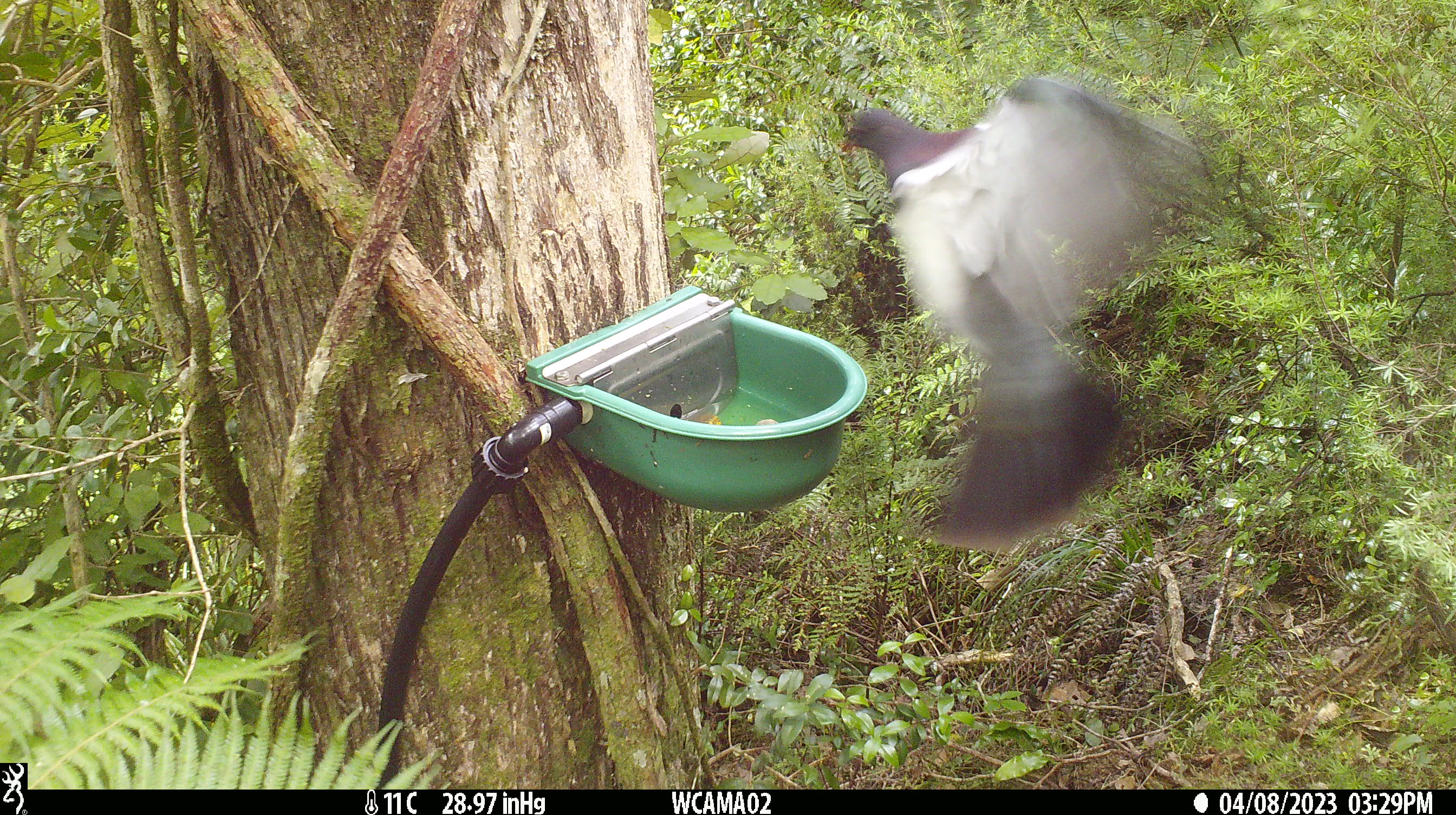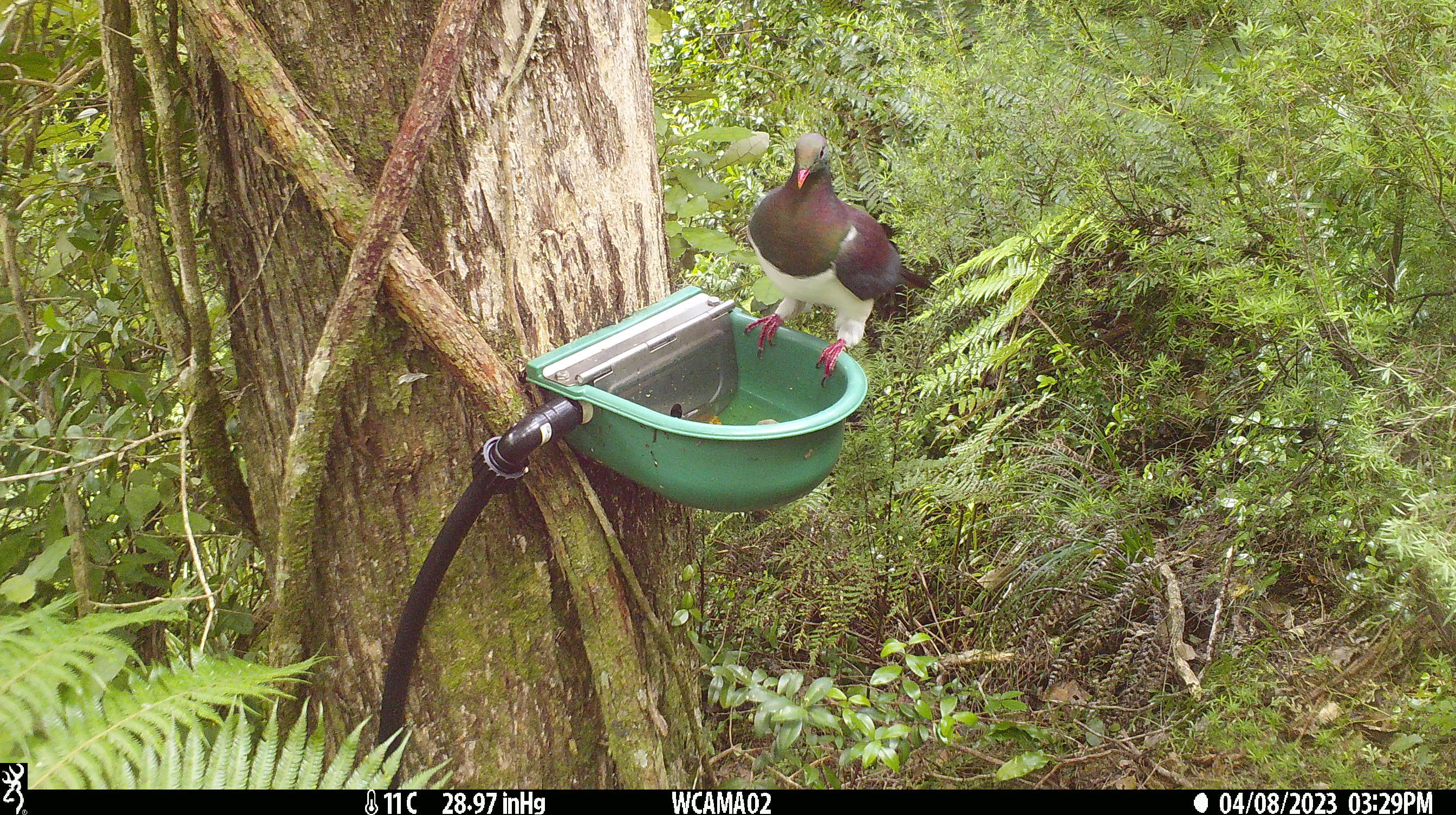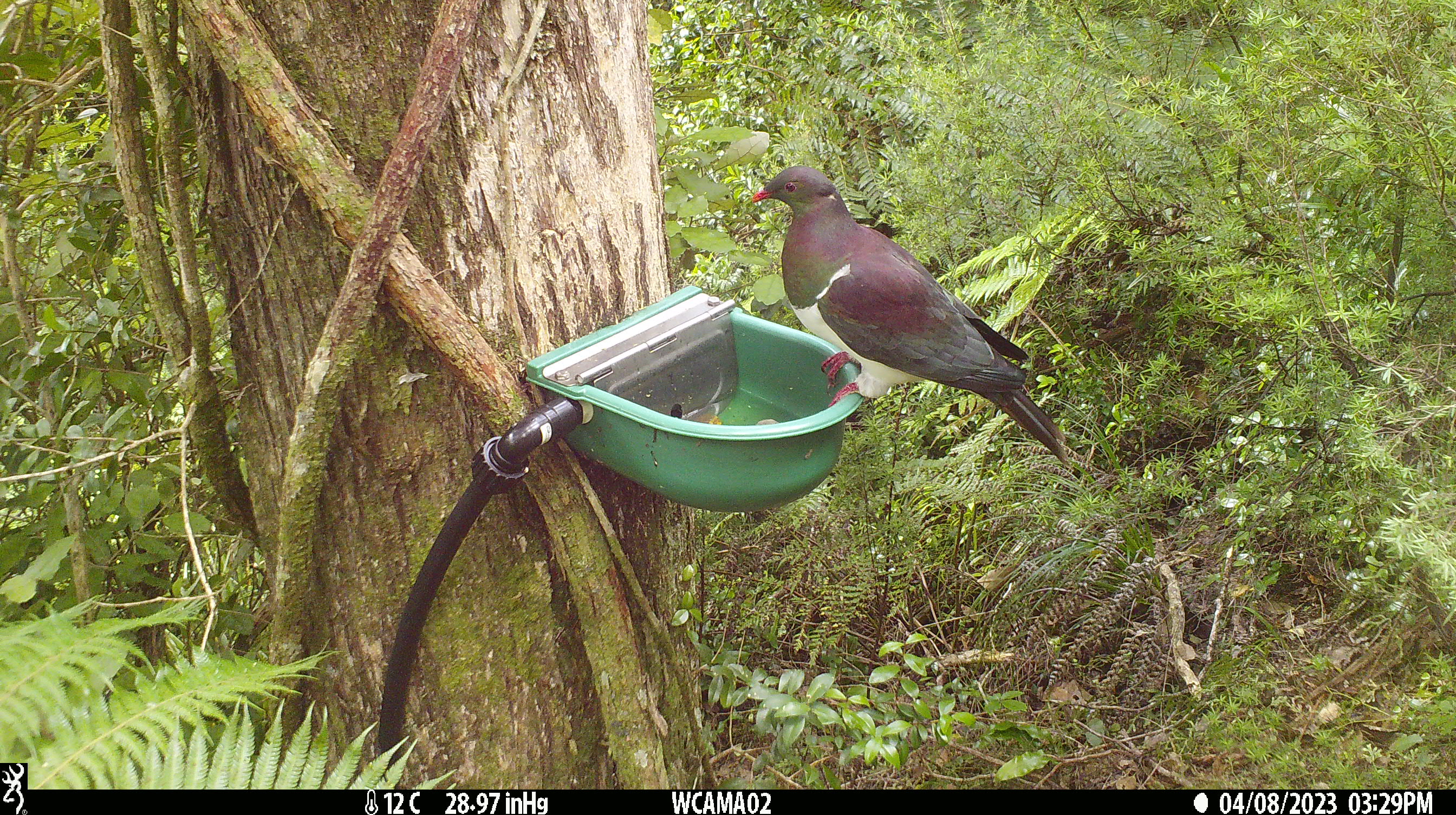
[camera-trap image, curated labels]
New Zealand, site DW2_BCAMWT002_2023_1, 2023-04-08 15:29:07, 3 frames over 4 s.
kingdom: Animalia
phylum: Chordata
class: Aves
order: Columbiformes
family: Columbidae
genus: Hemiphaga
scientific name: Hemiphaga novaeseelandiae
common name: new zealand pigeon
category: kereru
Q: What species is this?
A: Kereru (new zealand pigeon) (Hemiphaga novaeseelandiae).